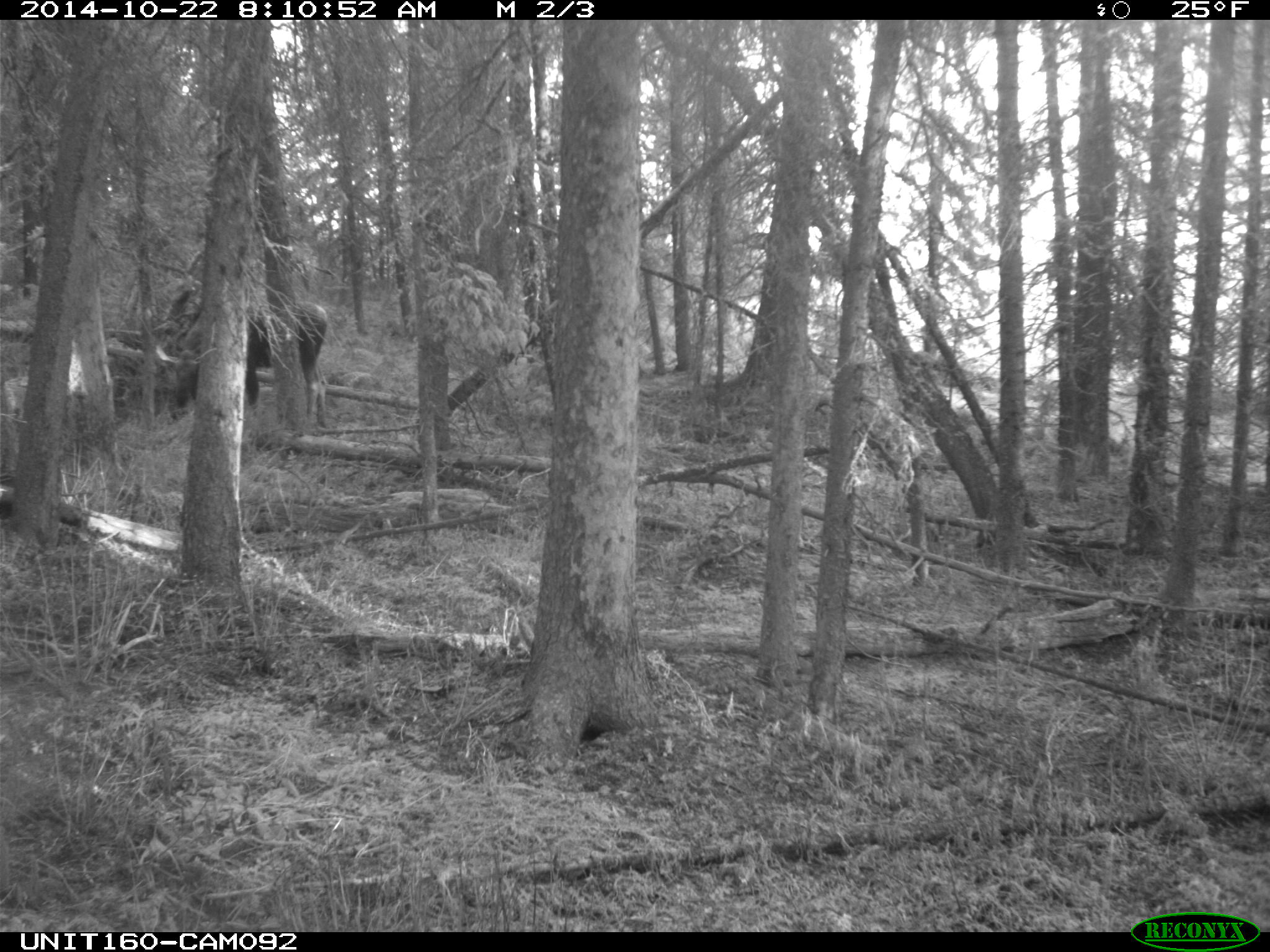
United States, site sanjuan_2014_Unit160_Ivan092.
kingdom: Animalia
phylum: Chordata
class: Mammalia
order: Artiodactyla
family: Cervidae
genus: Alces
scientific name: Alces alces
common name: moose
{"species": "Alces alces (moose)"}